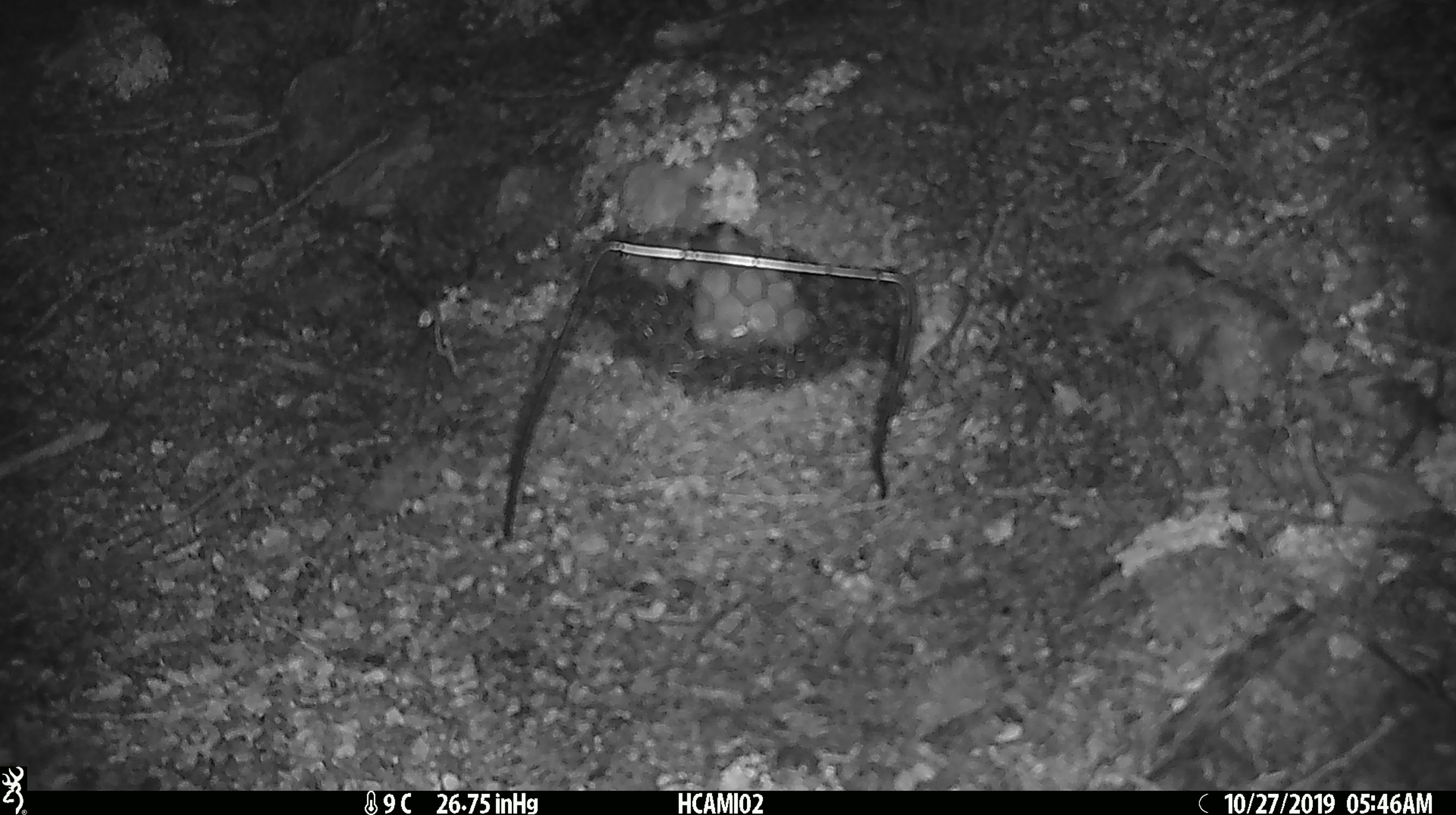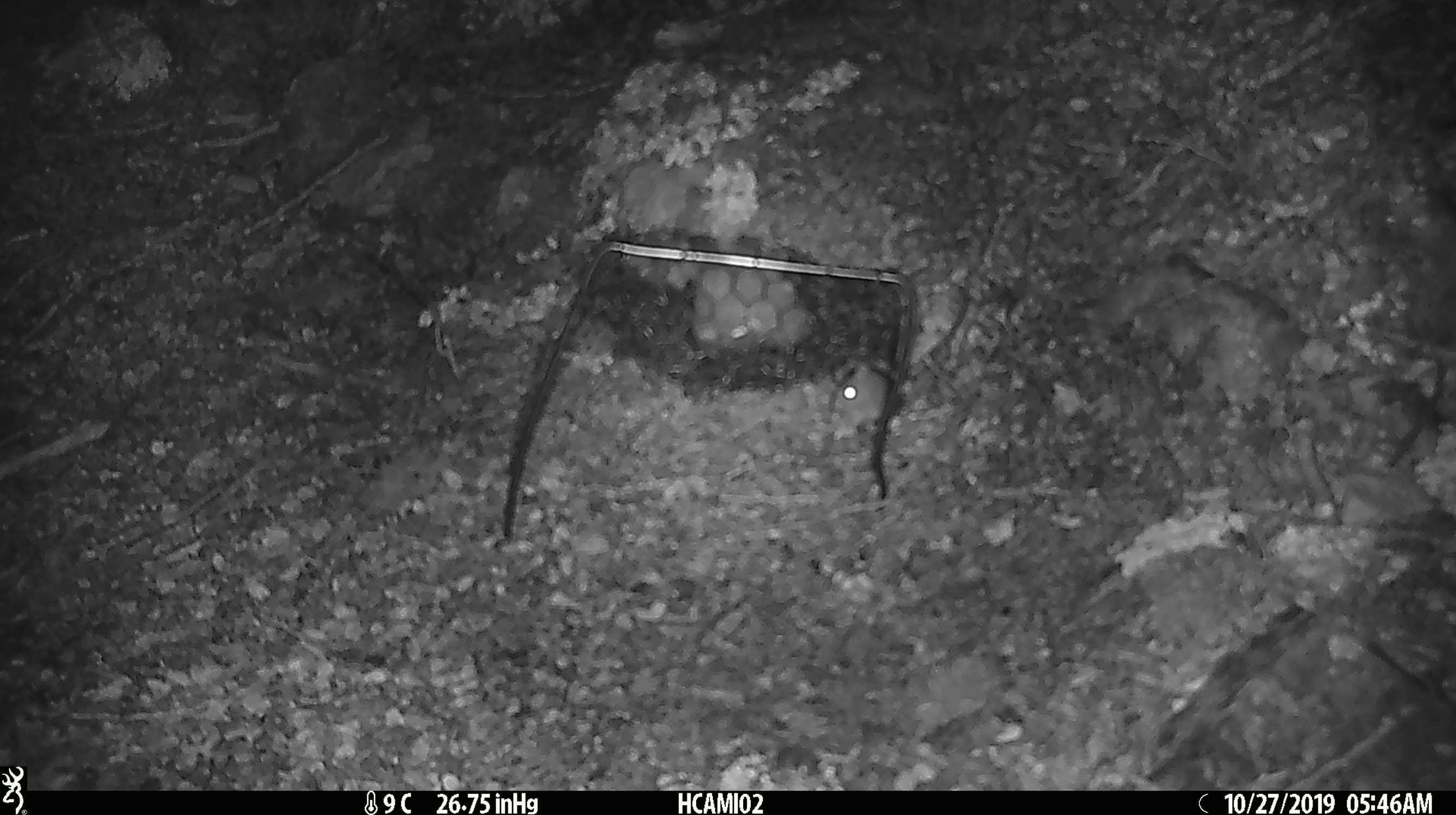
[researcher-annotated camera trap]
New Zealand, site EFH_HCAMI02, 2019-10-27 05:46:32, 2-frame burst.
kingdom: Animalia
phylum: Chordata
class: Mammalia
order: Rodentia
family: Muridae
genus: Mus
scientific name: Mus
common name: mouse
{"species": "mouse (Mus)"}